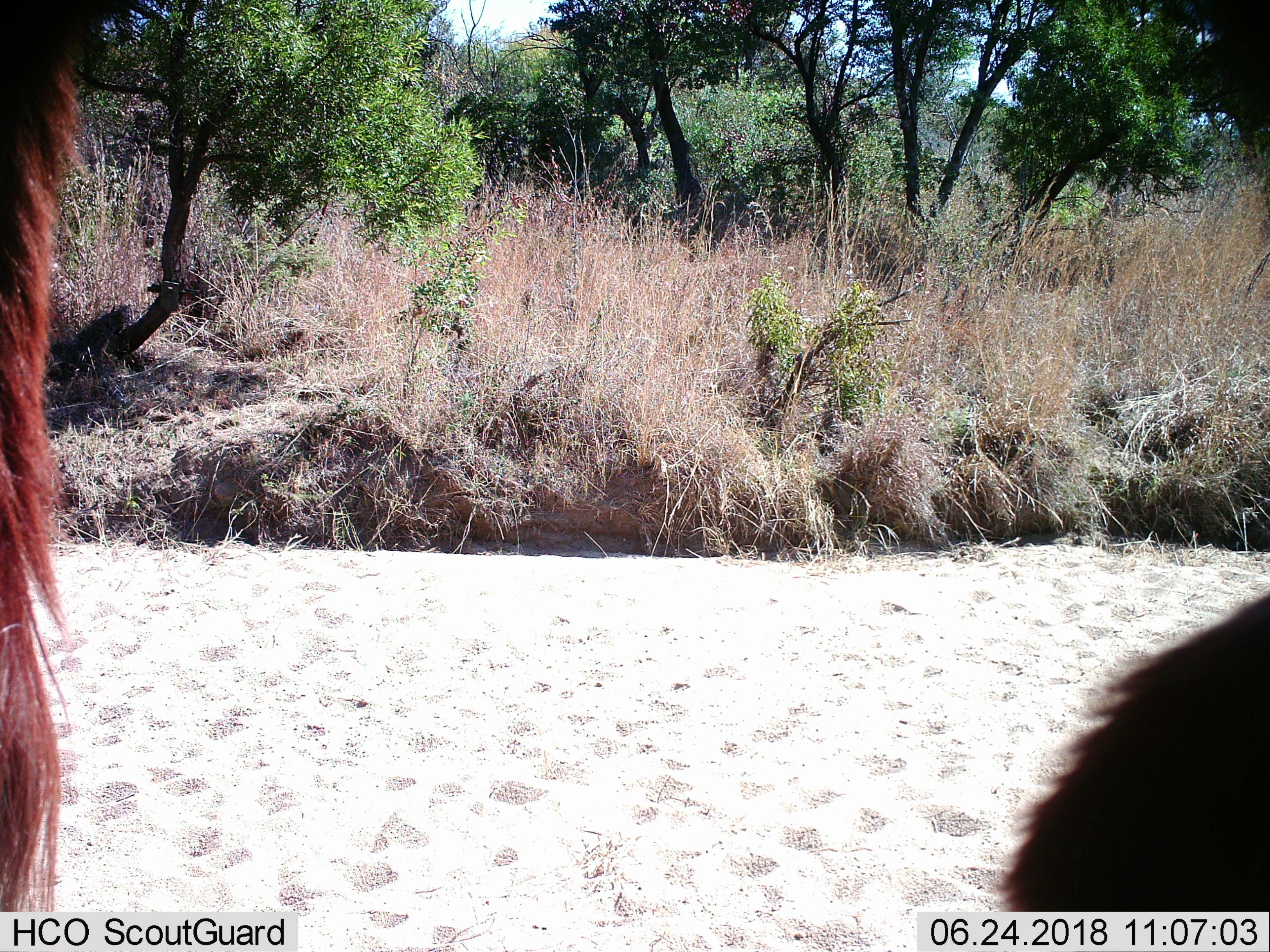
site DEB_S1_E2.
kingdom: Animalia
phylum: Chordata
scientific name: Vertebrata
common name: domestic animal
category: domesticanimal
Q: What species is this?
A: Domesticanimal (domestic animal) (Vertebrata).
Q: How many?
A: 2.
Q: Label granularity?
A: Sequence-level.